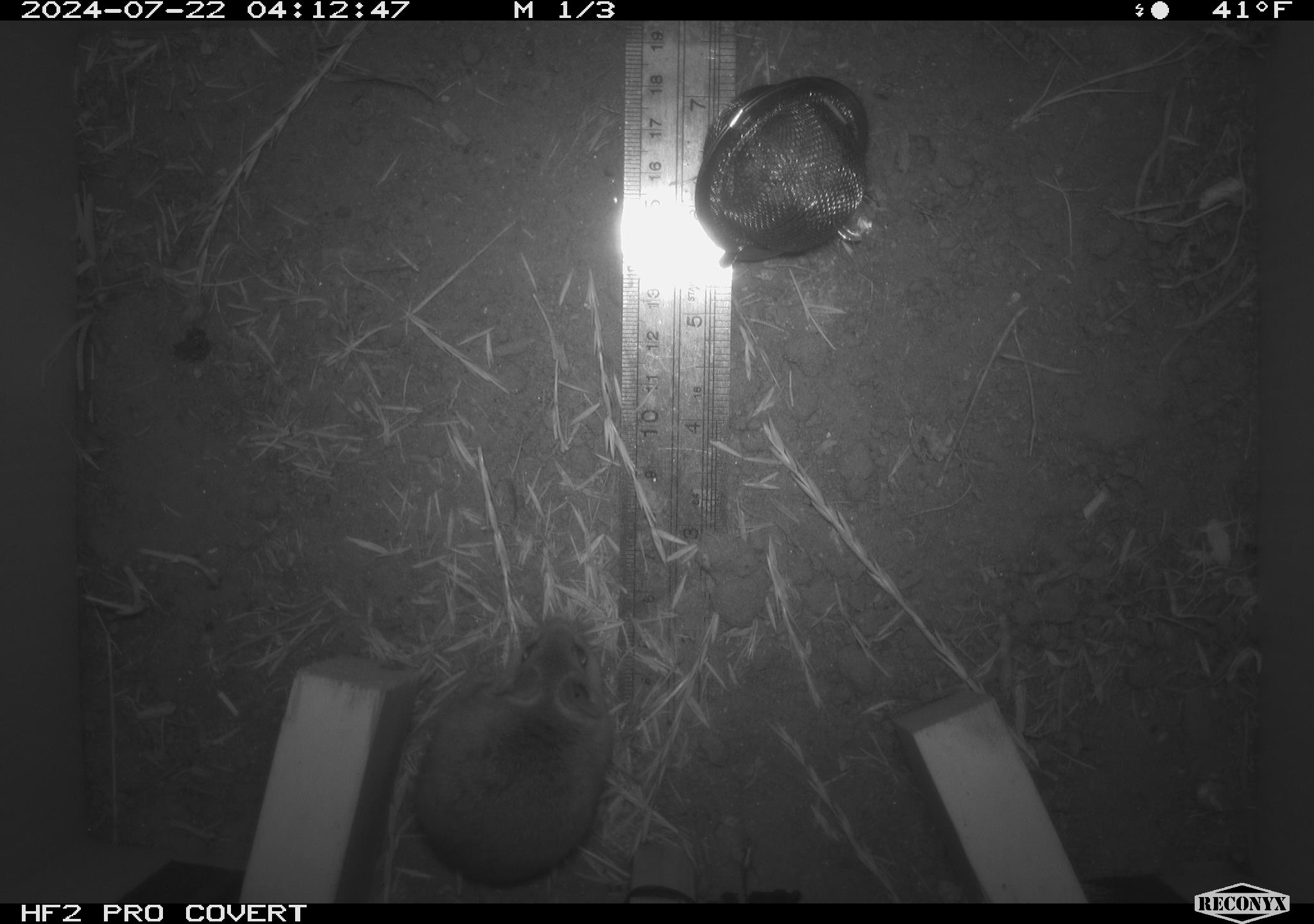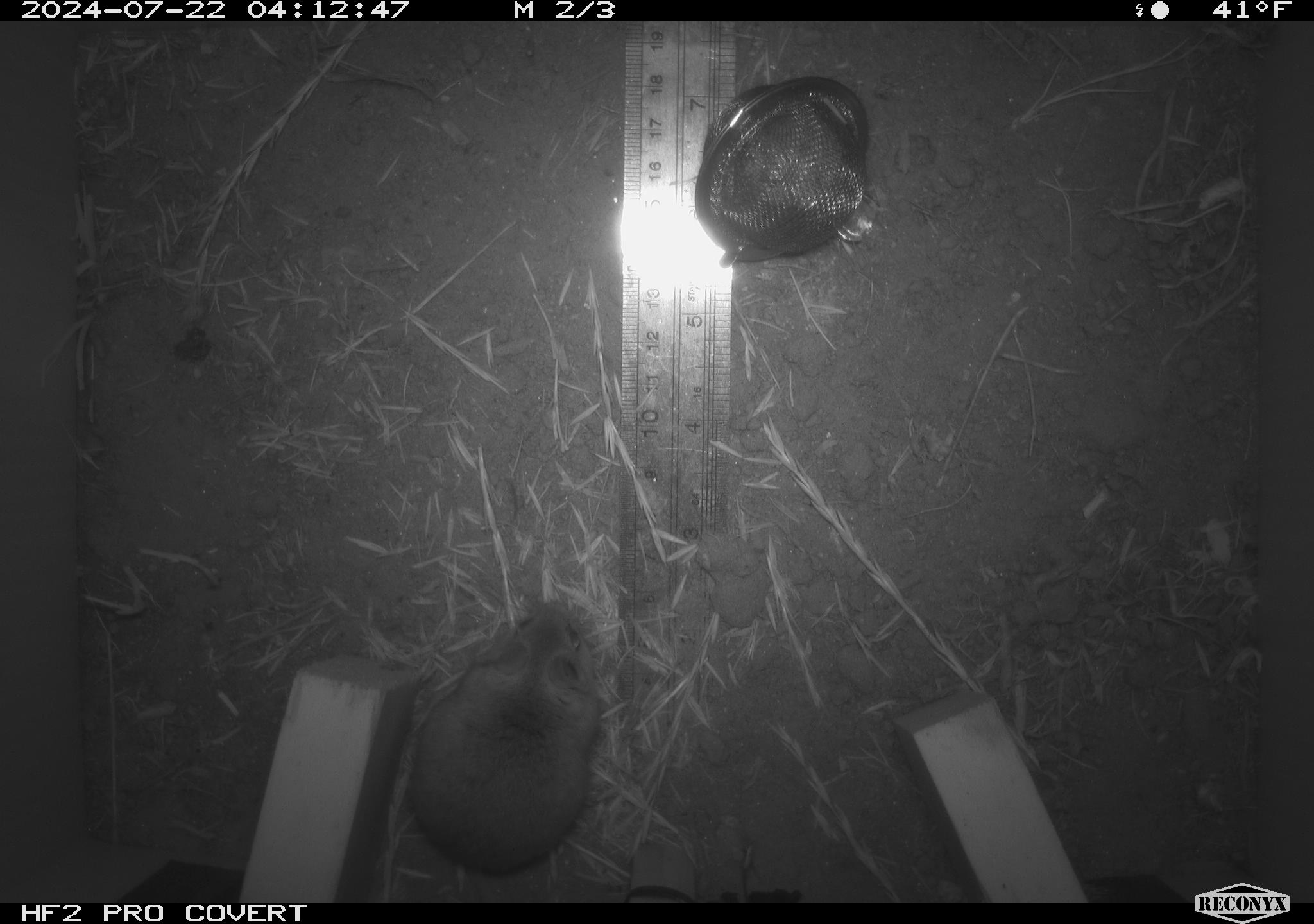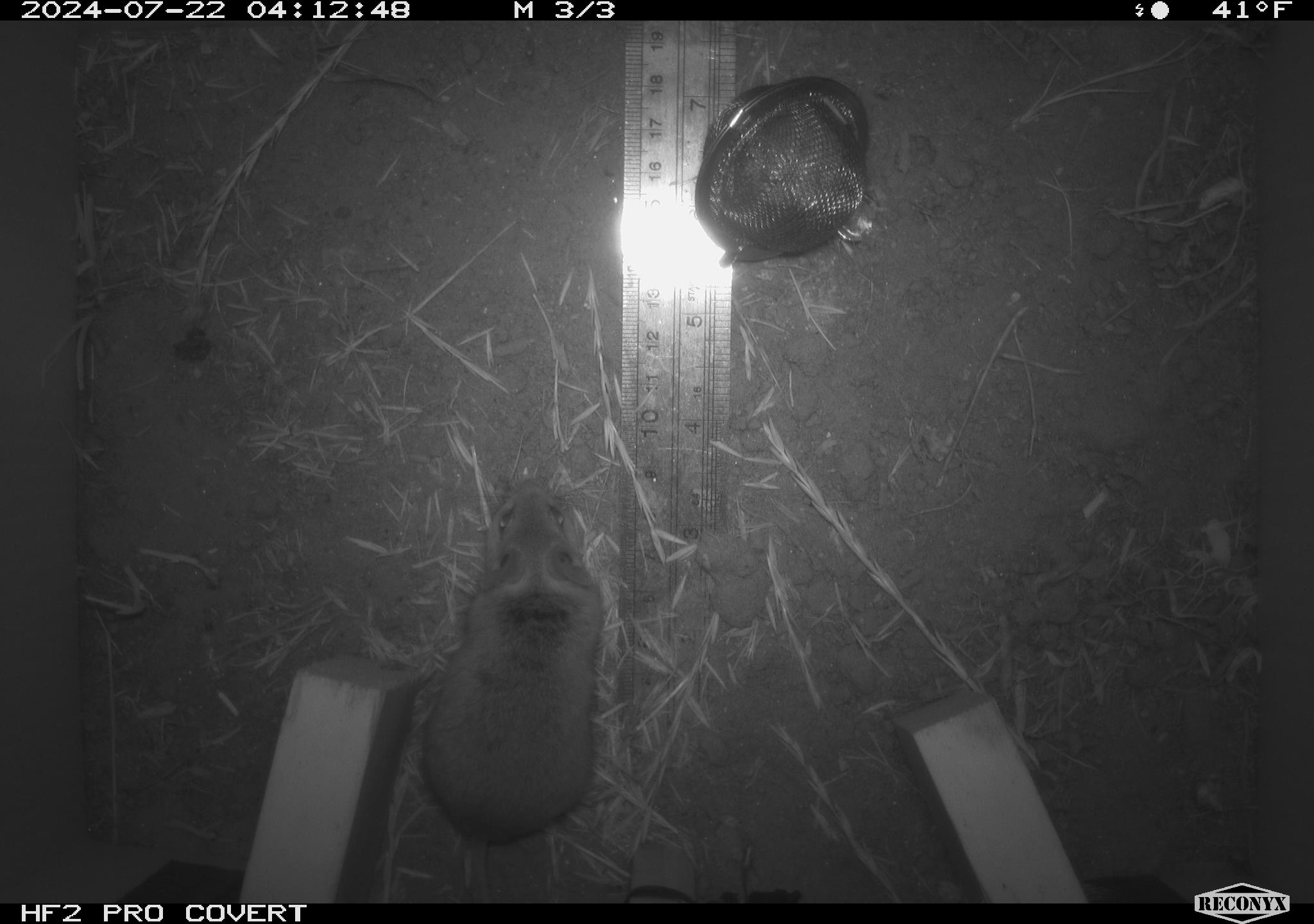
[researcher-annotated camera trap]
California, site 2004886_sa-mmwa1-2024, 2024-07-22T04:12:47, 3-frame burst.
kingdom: Animalia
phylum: Chordata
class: Mammalia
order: Rodentia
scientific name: Rodentia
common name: mouse species